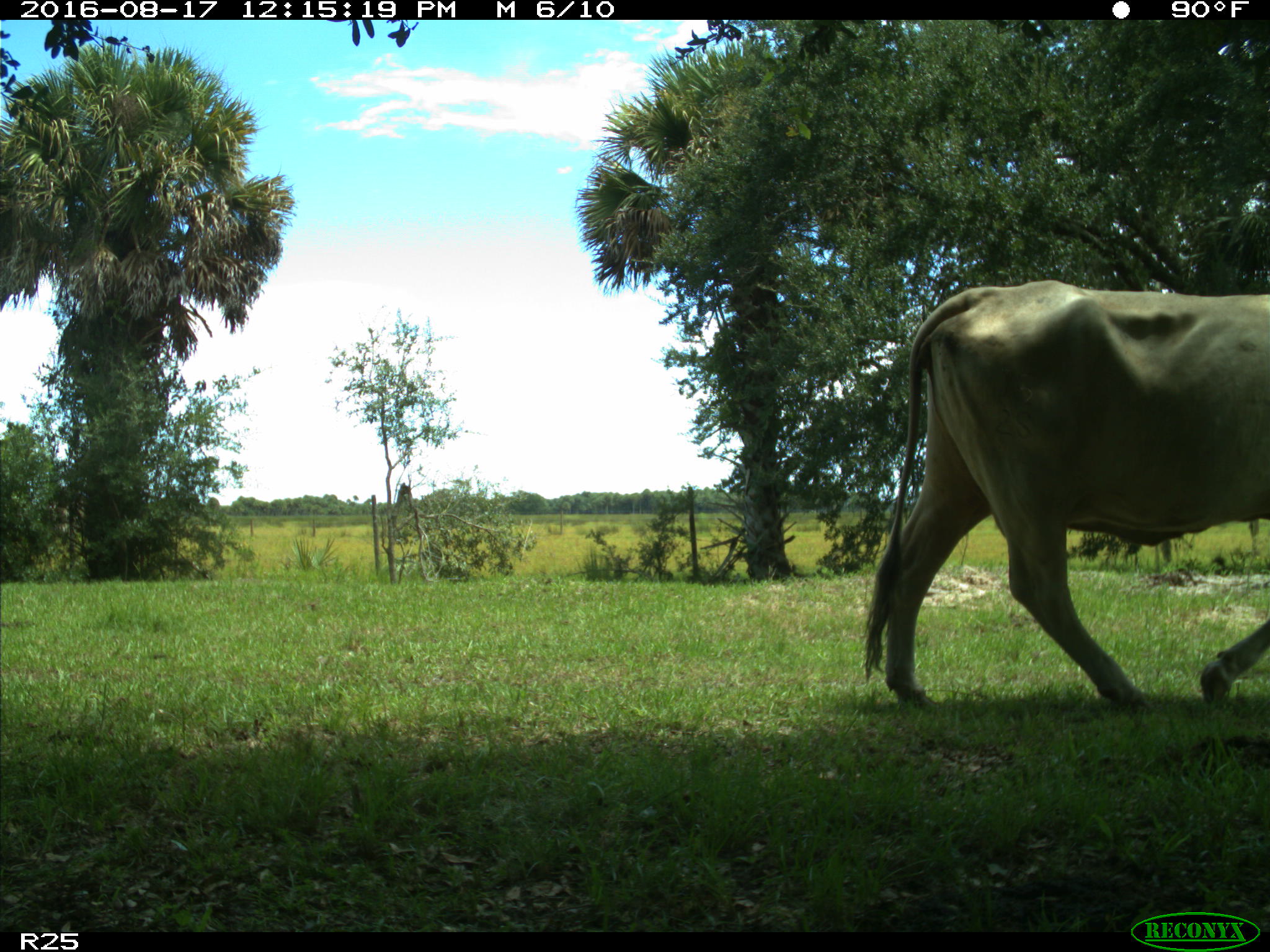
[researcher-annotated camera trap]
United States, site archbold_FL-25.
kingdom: Animalia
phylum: Chordata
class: Mammalia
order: Artiodactyla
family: Bovidae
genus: Bos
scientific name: Bos taurus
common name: domestic cow